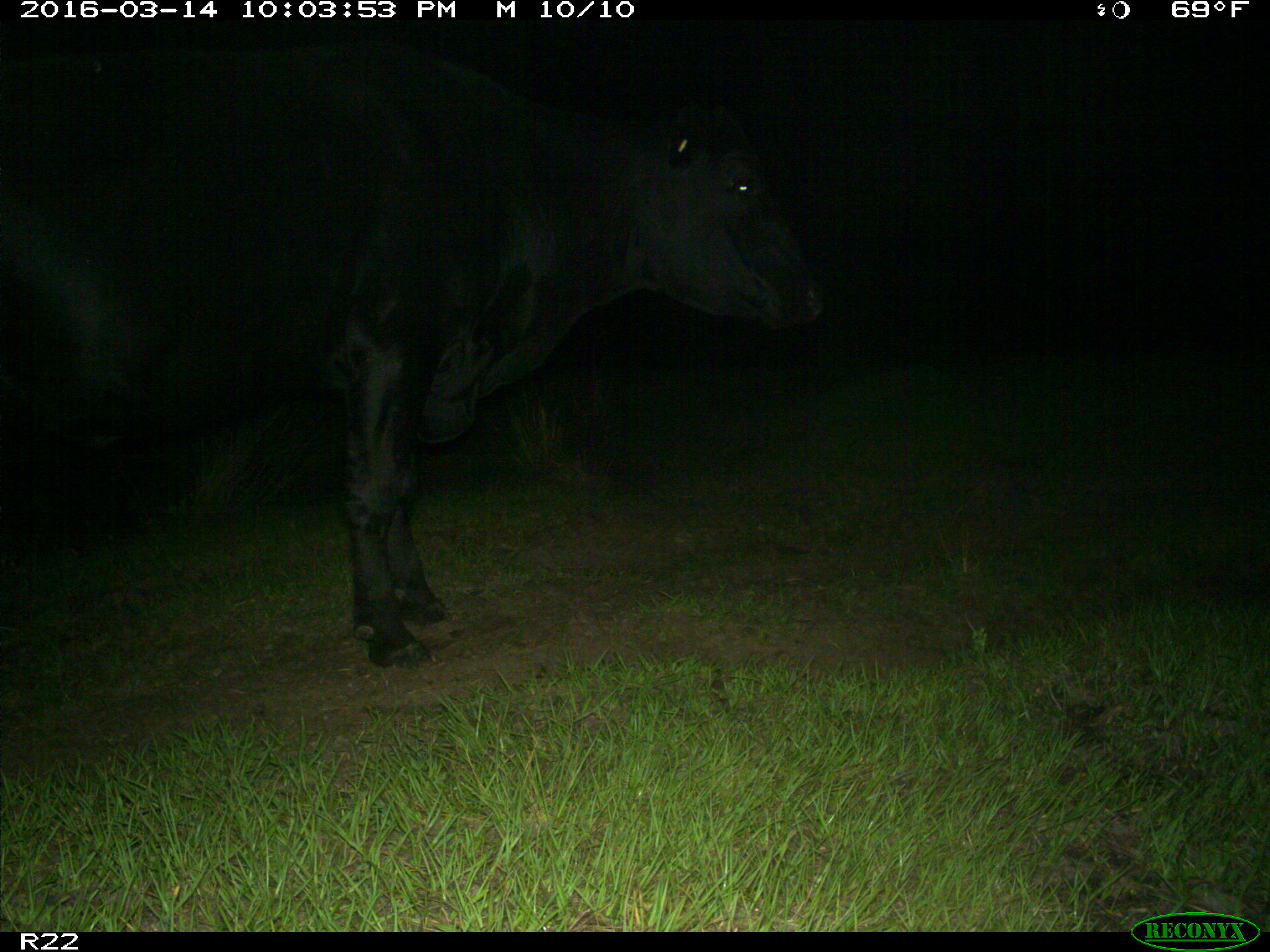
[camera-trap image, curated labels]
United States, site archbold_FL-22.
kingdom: Animalia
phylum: Chordata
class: Mammalia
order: Artiodactyla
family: Bovidae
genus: Bos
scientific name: Bos taurus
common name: domestic cow